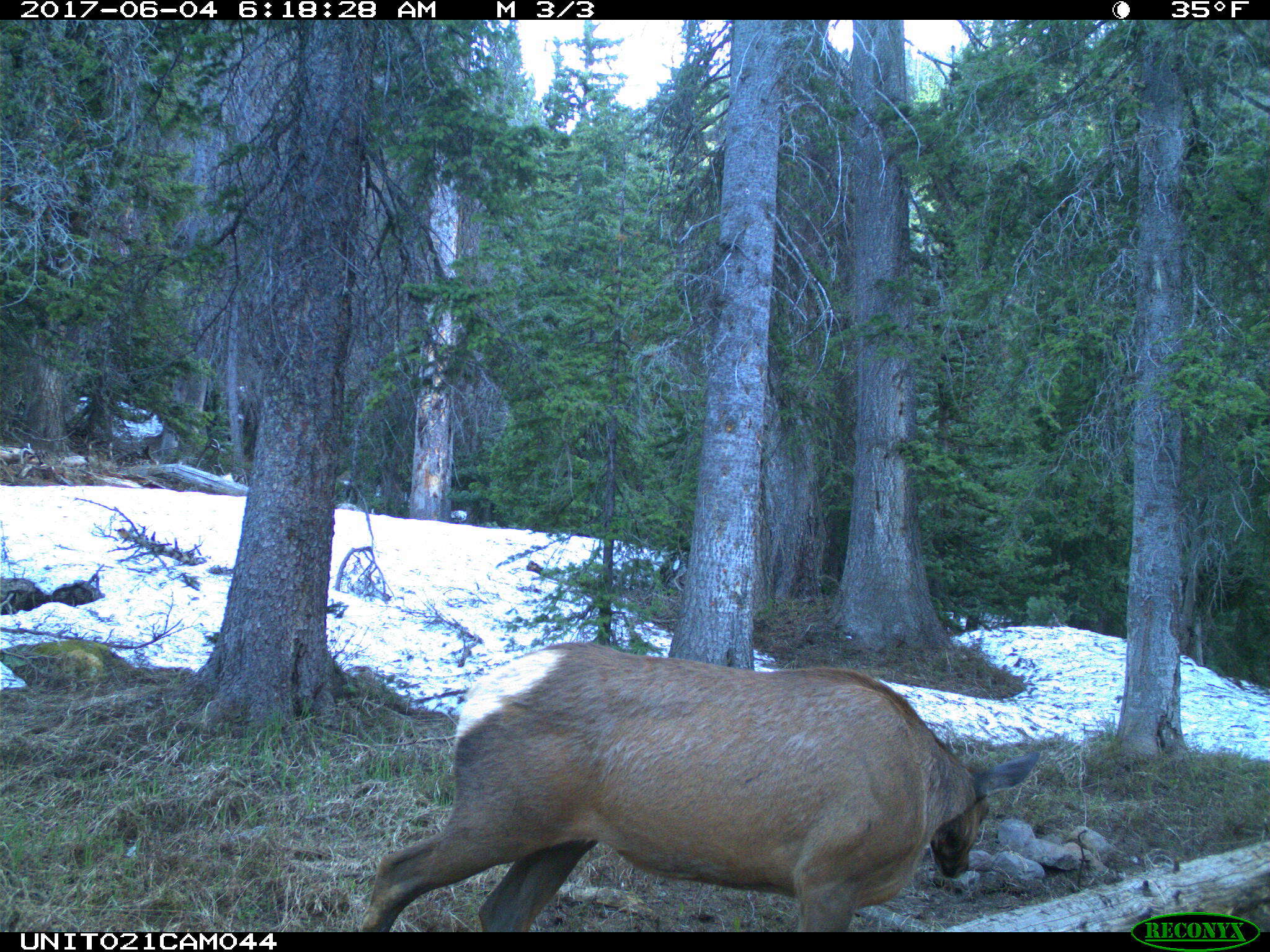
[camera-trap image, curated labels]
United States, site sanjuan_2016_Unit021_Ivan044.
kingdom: Animalia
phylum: Chordata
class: Mammalia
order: Artiodactyla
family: Cervidae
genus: Cervus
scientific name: Cervus elaphus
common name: red deer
Cervus elaphus (red deer).